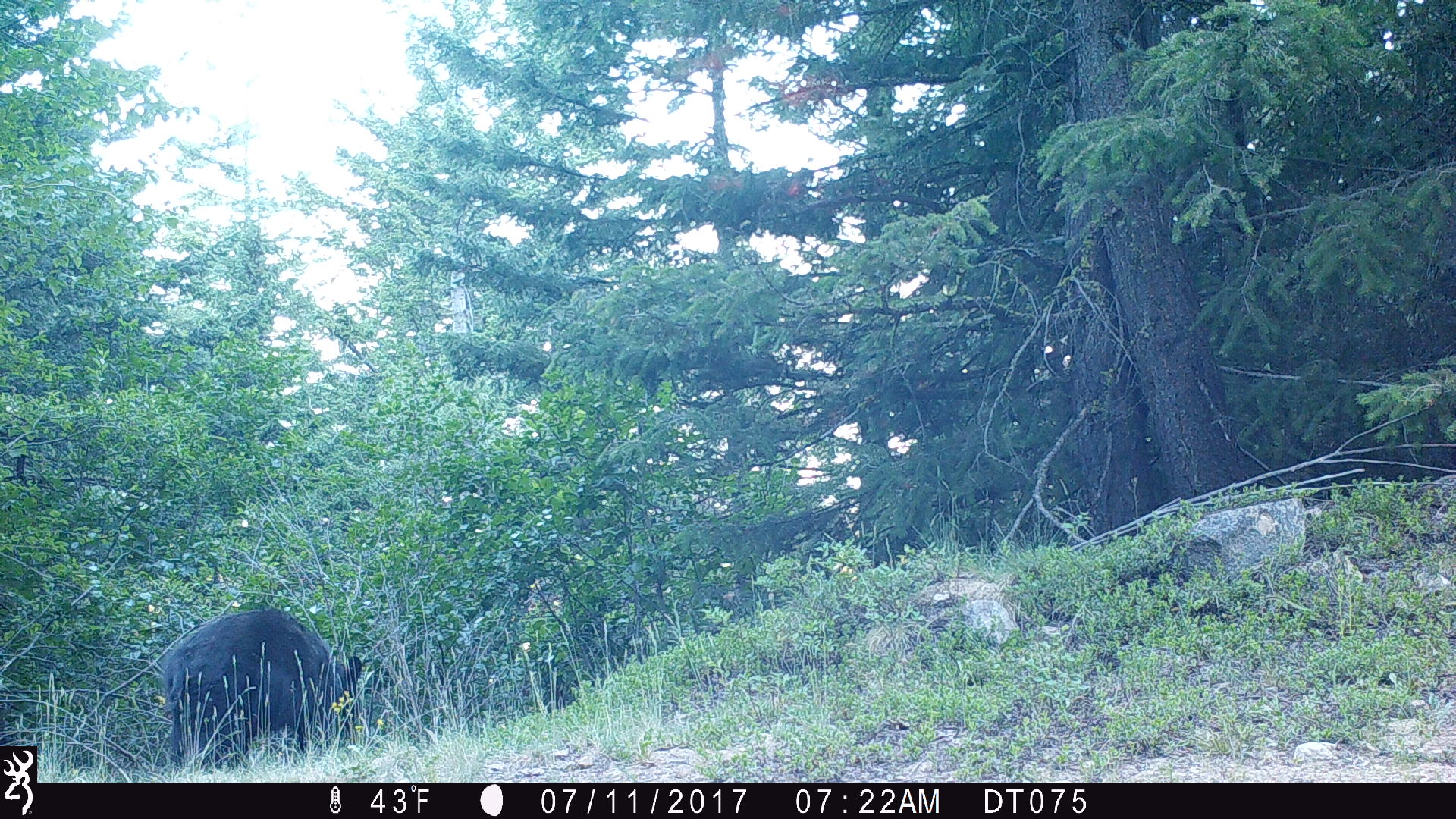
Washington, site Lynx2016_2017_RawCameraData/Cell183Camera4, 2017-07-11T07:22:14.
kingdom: Animalia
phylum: Chordata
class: Mammalia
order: Carnivora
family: Ursidae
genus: Ursus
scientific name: Ursus americanus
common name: american black bear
Ursus americanus (american black bear). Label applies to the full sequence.